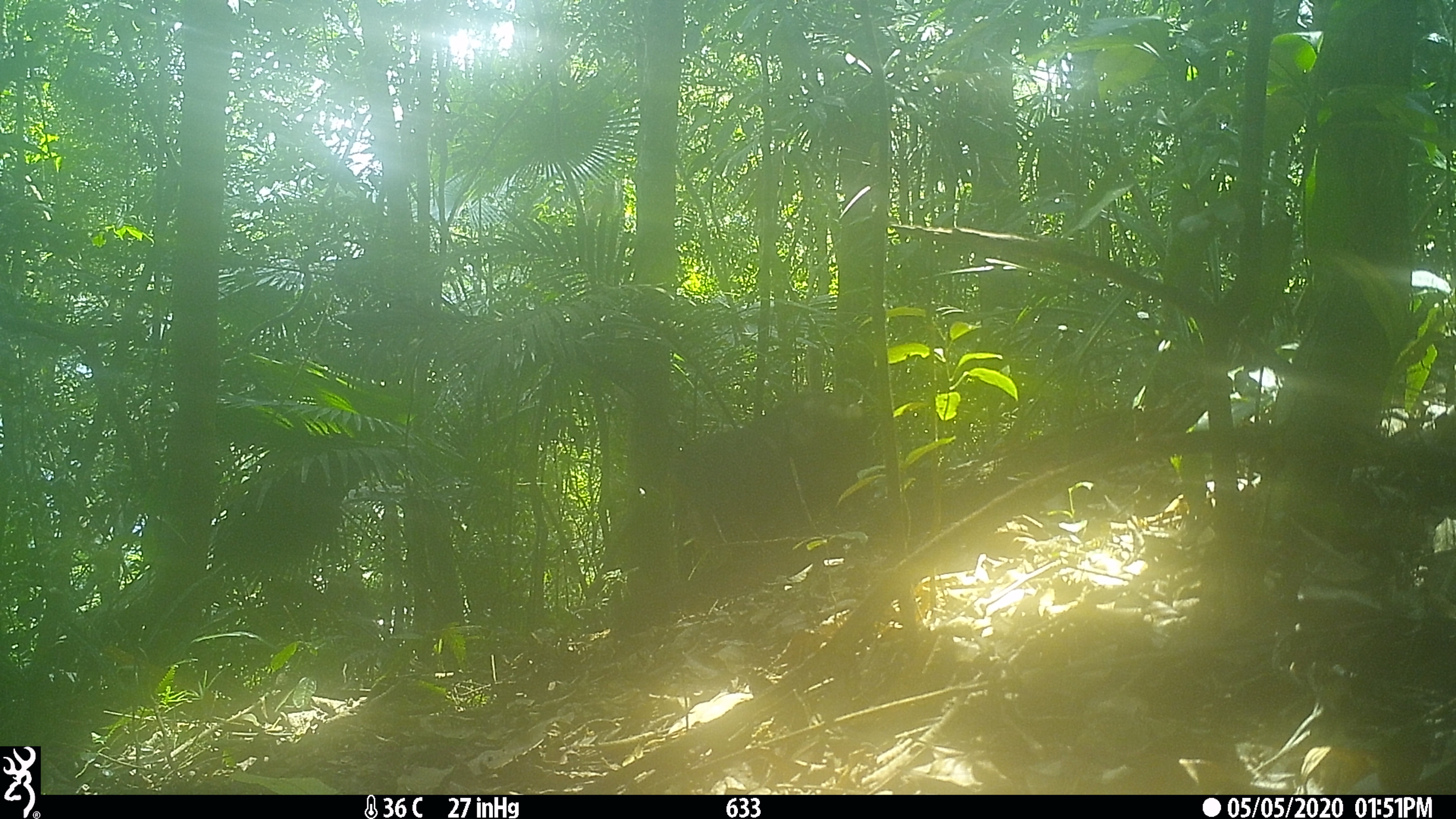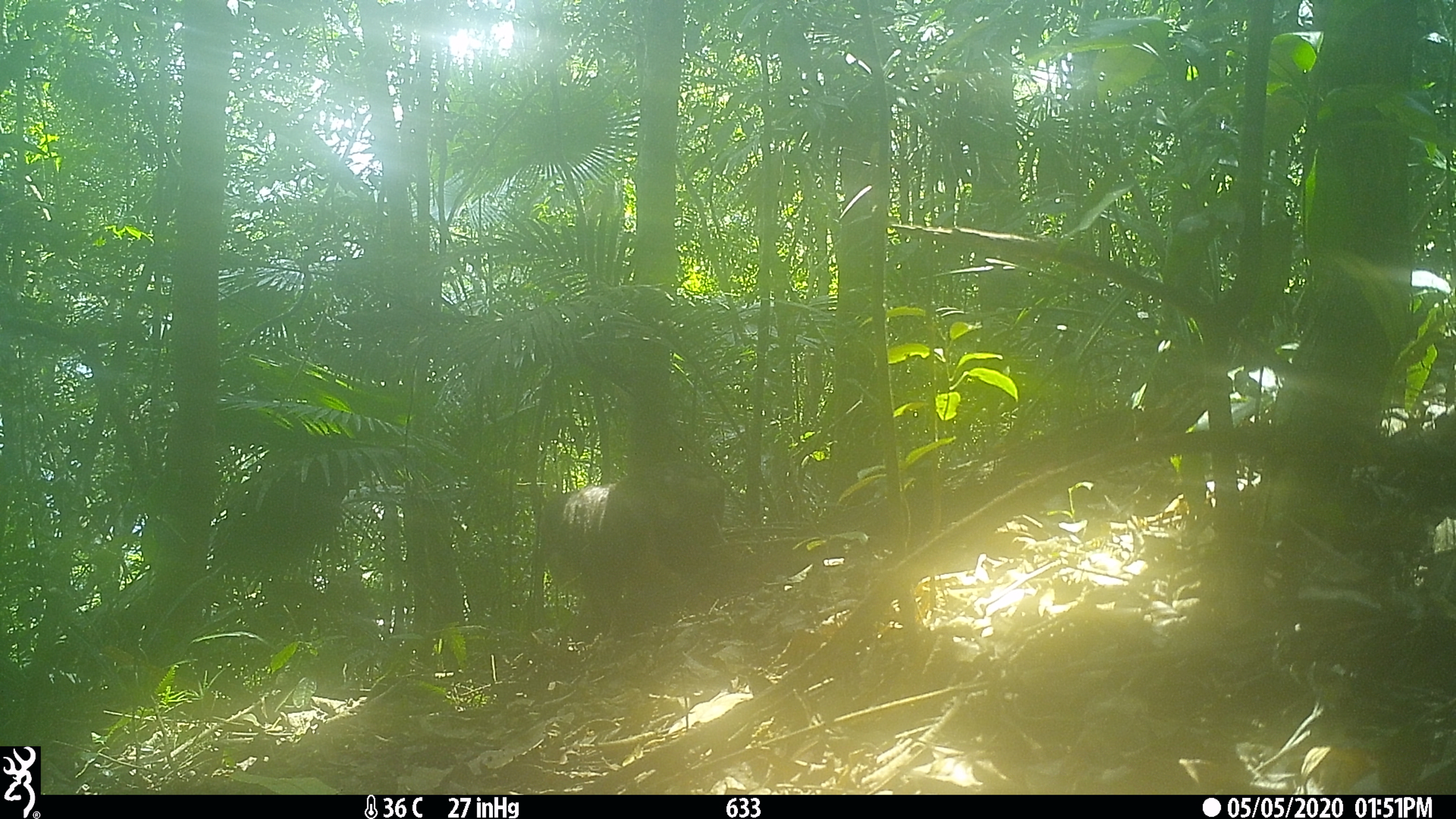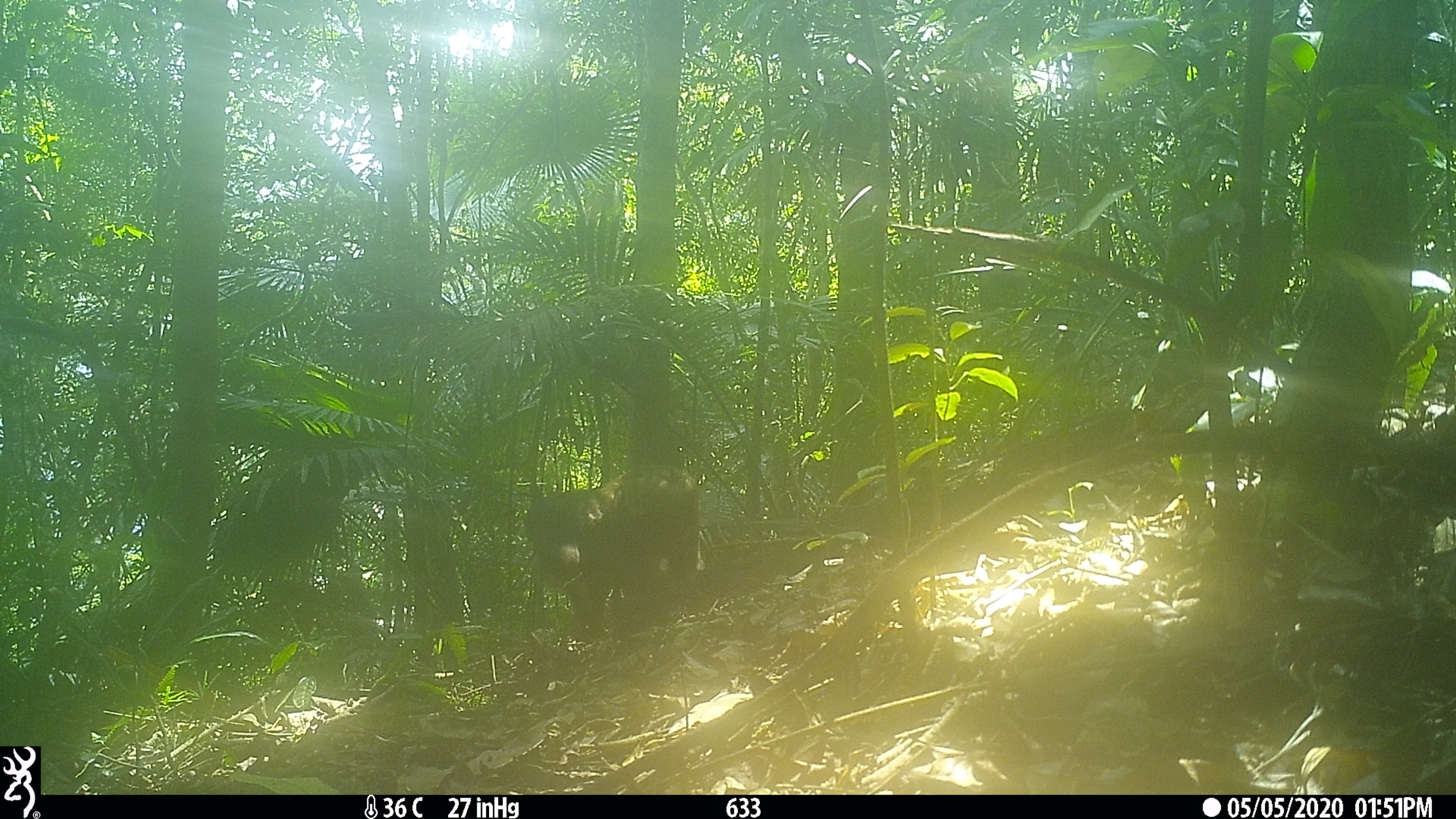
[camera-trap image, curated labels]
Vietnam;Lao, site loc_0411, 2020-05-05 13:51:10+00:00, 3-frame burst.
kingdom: Animalia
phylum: Chordata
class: Mammalia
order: Primates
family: Cercopithecidae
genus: Macaca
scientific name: Macaca arctoides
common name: stump-tailed macaque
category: stump tailed macaque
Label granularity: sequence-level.